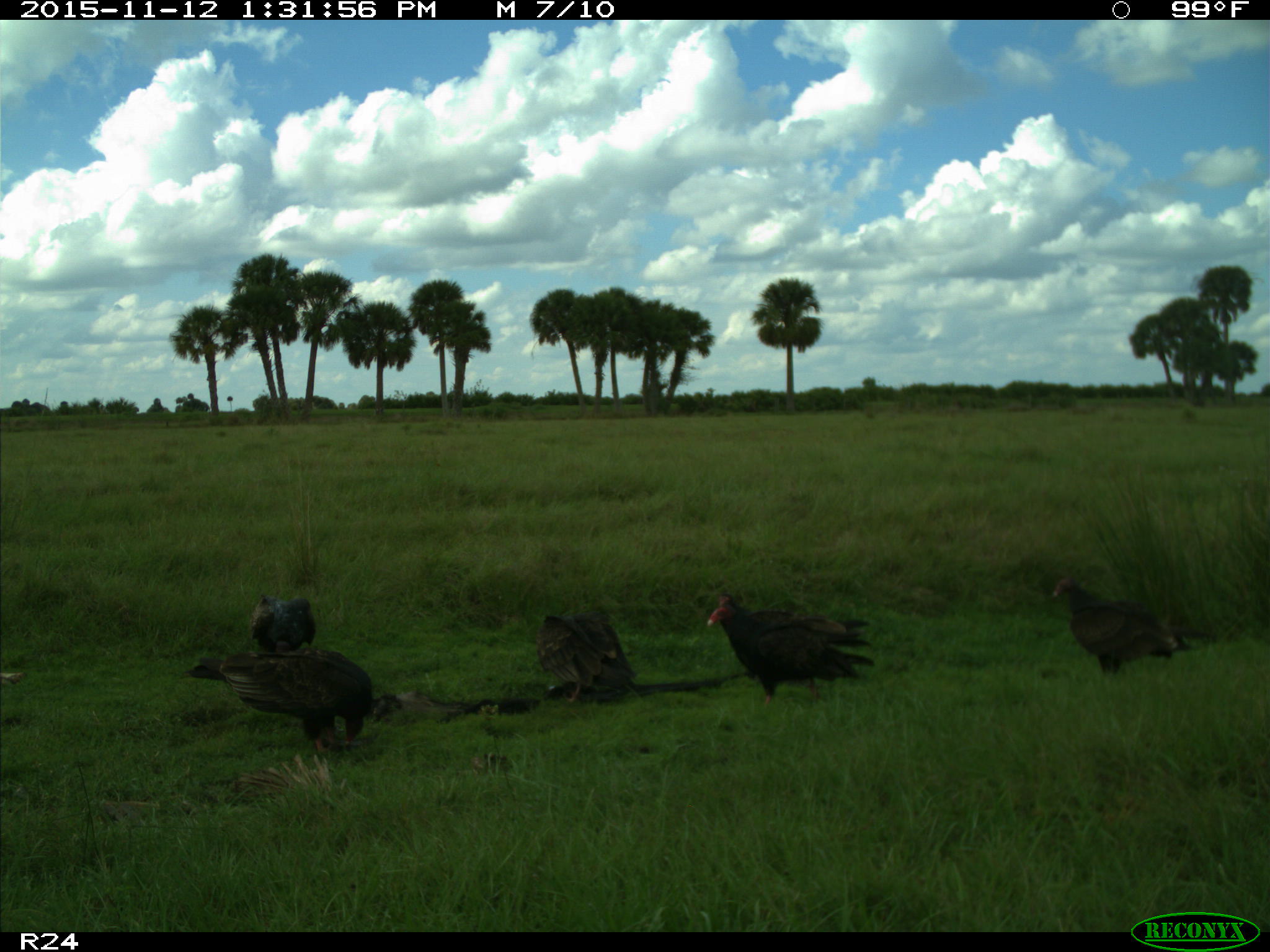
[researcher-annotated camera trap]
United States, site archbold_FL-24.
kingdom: Animalia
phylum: Chordata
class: Aves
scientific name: Aves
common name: birds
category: unidentified bird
Unidentified bird (birds) (Aves).